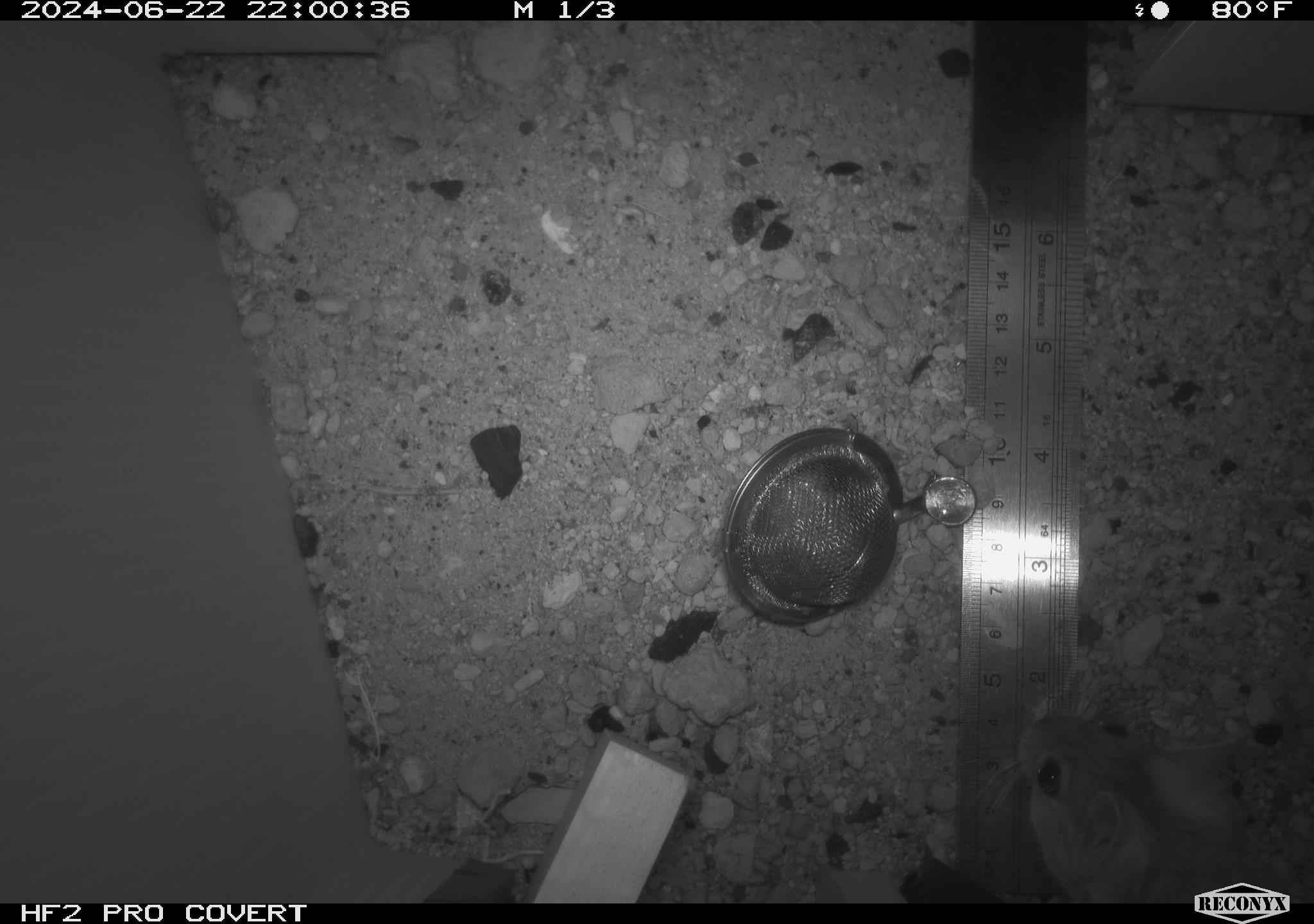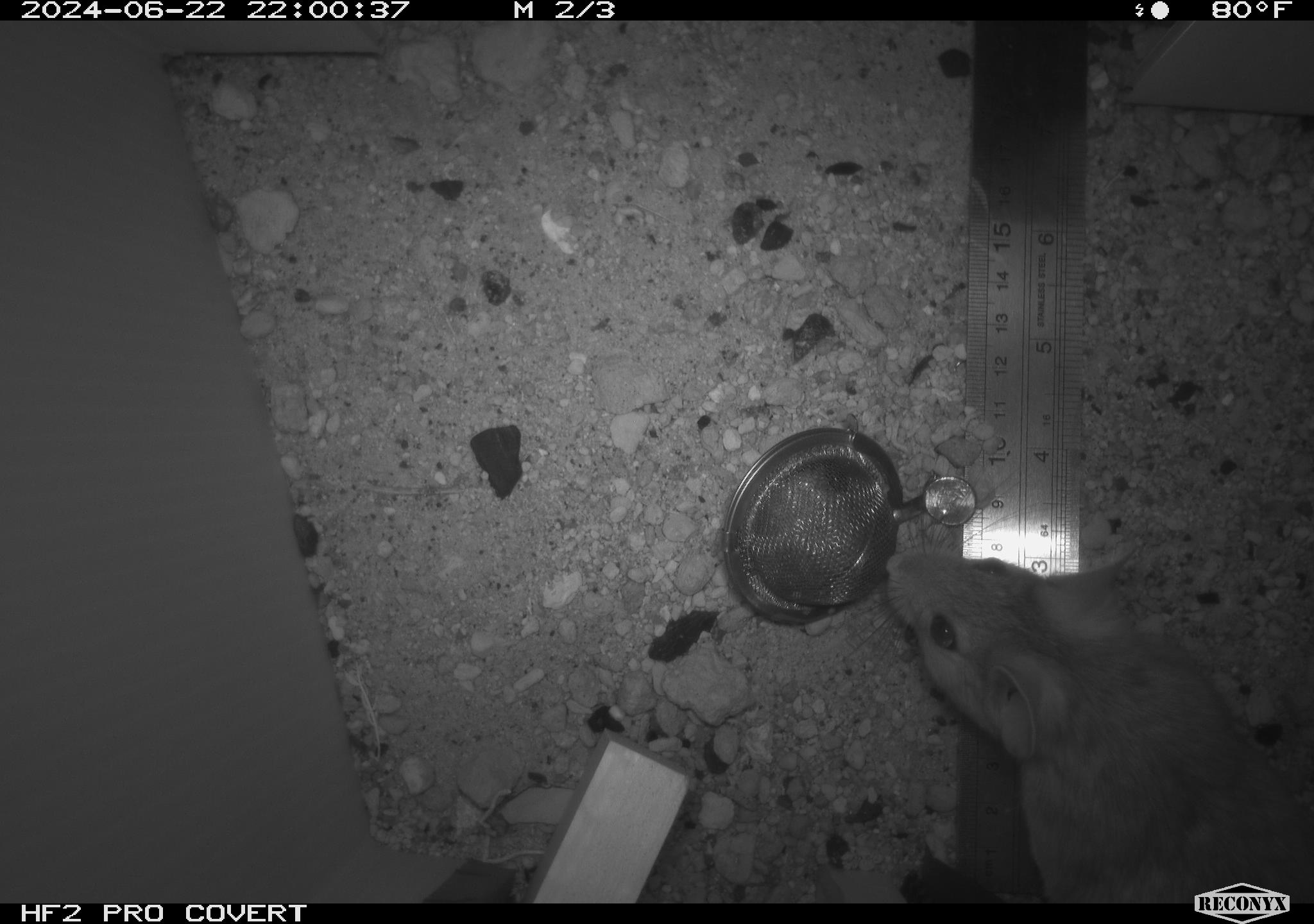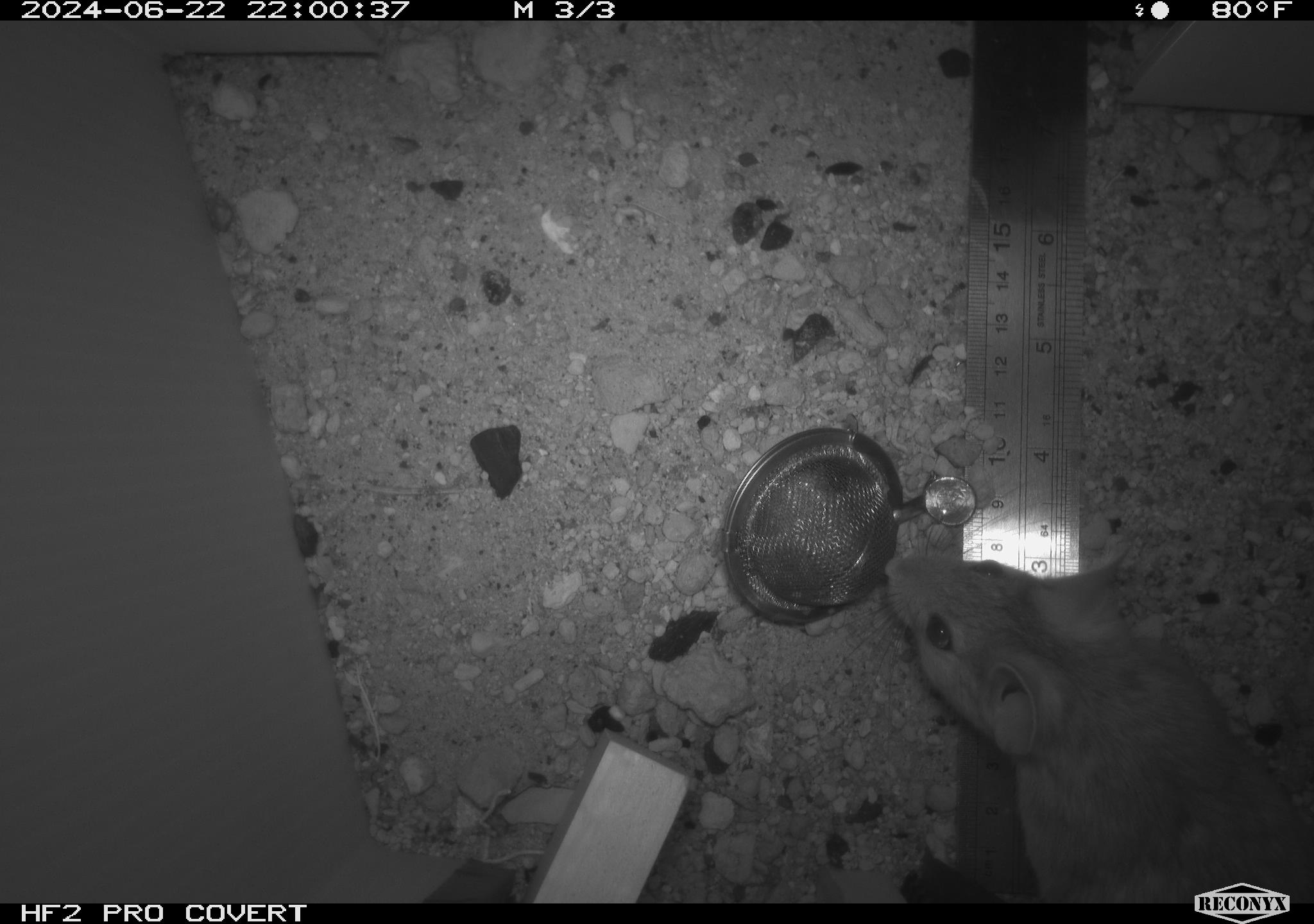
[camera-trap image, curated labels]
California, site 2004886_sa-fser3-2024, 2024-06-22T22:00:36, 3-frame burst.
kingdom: Animalia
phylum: Chordata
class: Mammalia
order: Rodentia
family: Sciuridae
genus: Neotamias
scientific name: Neotamias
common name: western chipmunks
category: neotamias species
Neotamias species (western chipmunks) (Neotamias).